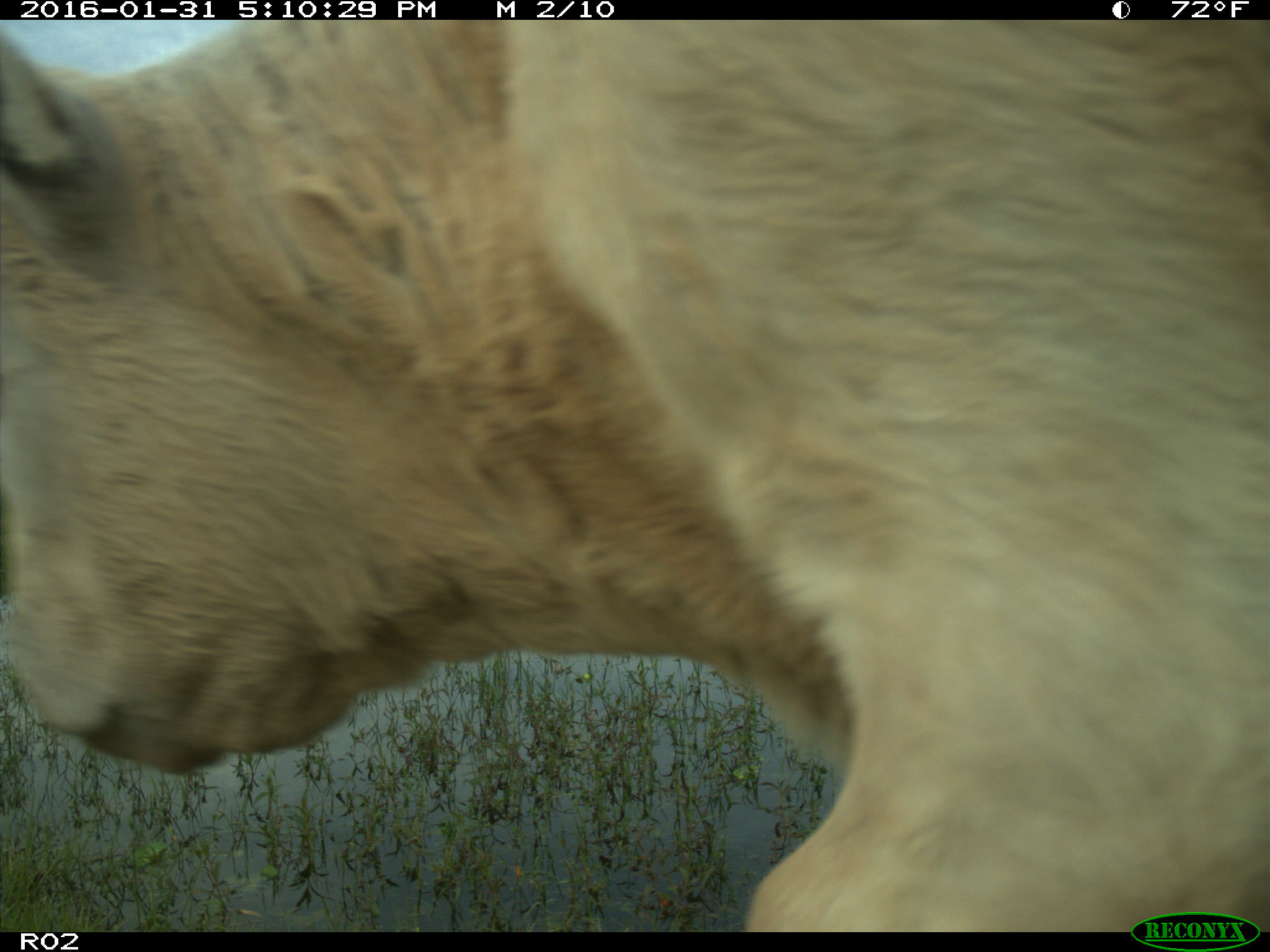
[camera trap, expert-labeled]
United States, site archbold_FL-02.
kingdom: Animalia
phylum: Chordata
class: Mammalia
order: Artiodactyla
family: Bovidae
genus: Bos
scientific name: Bos taurus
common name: domestic cow